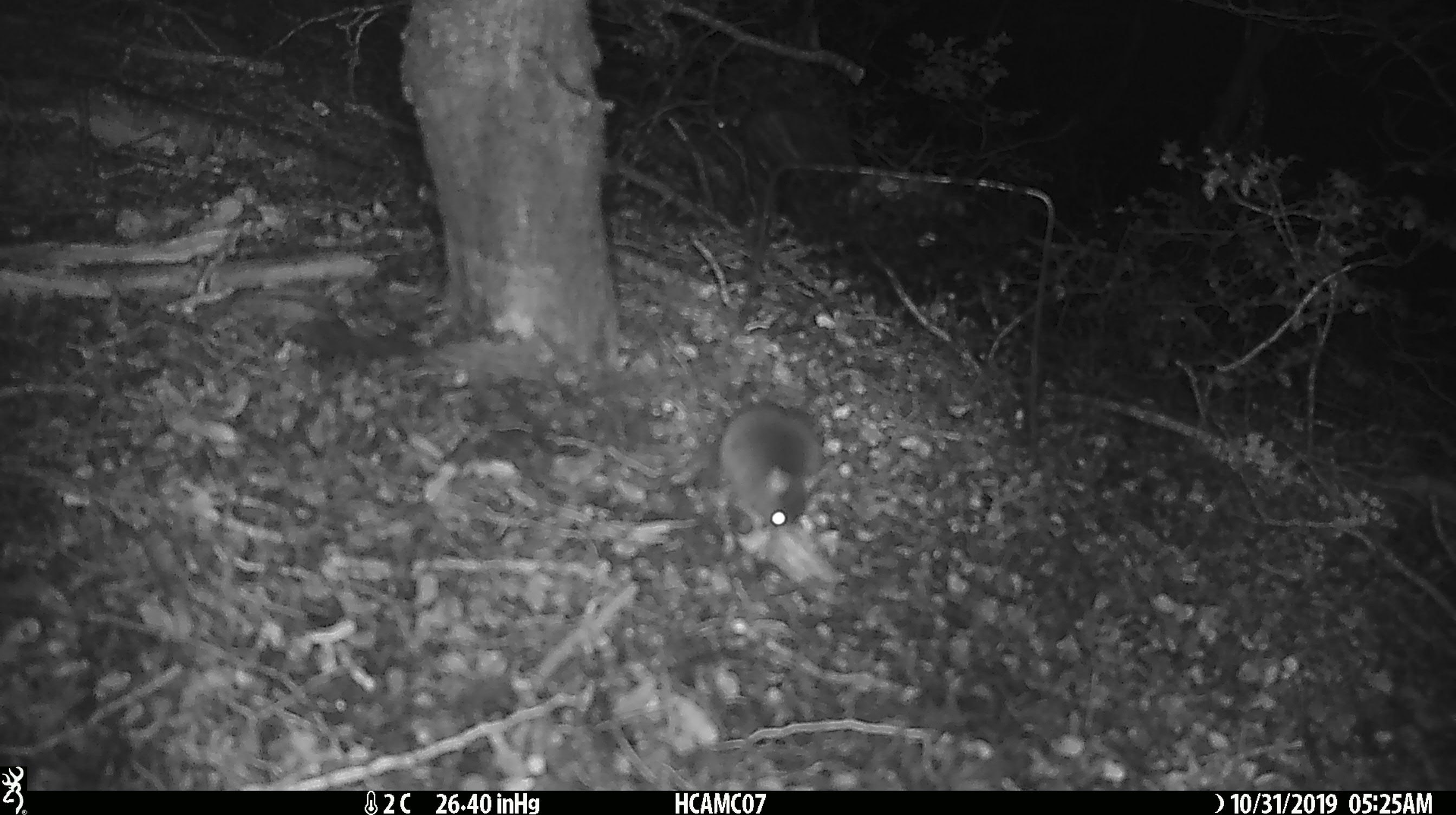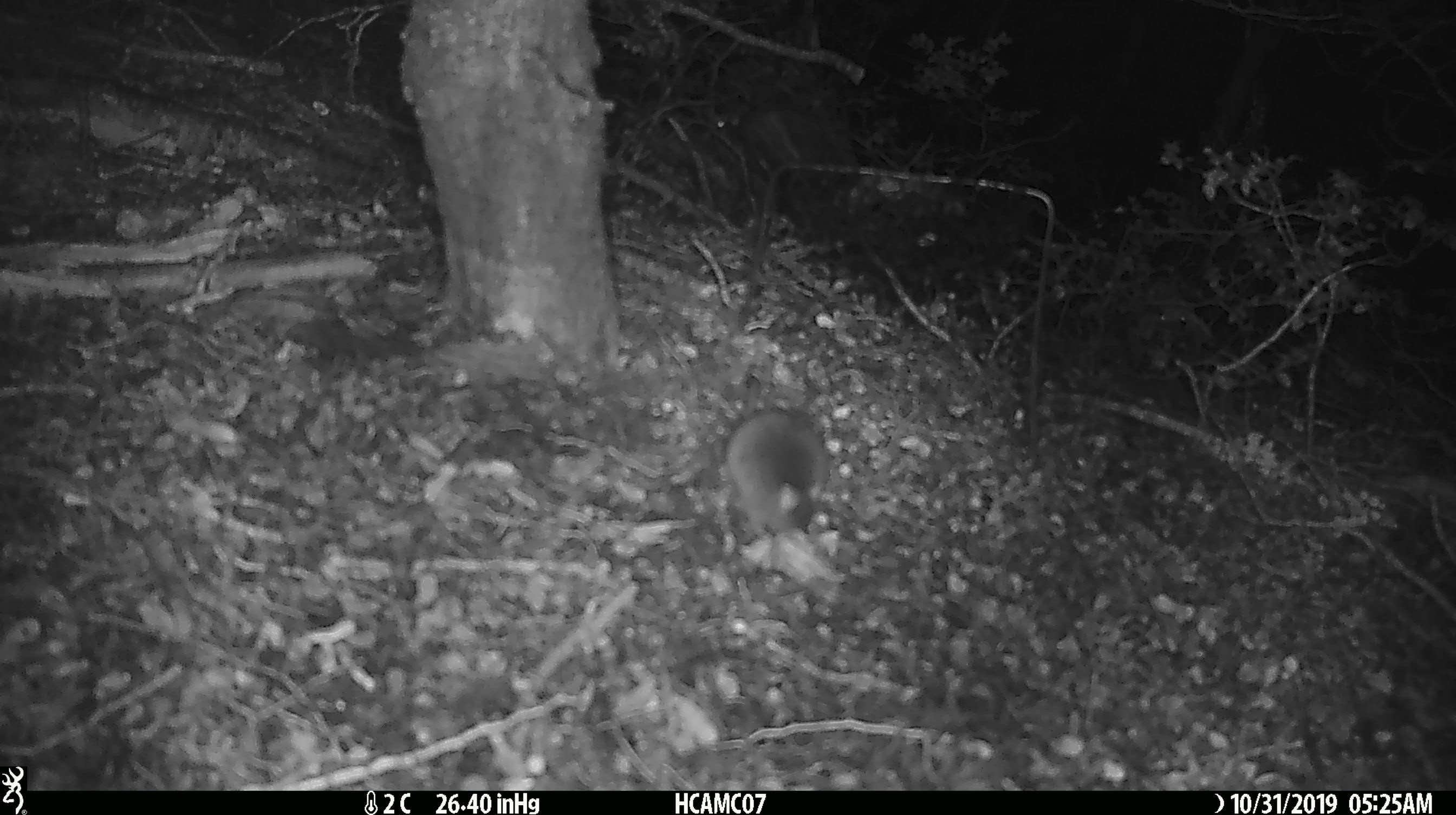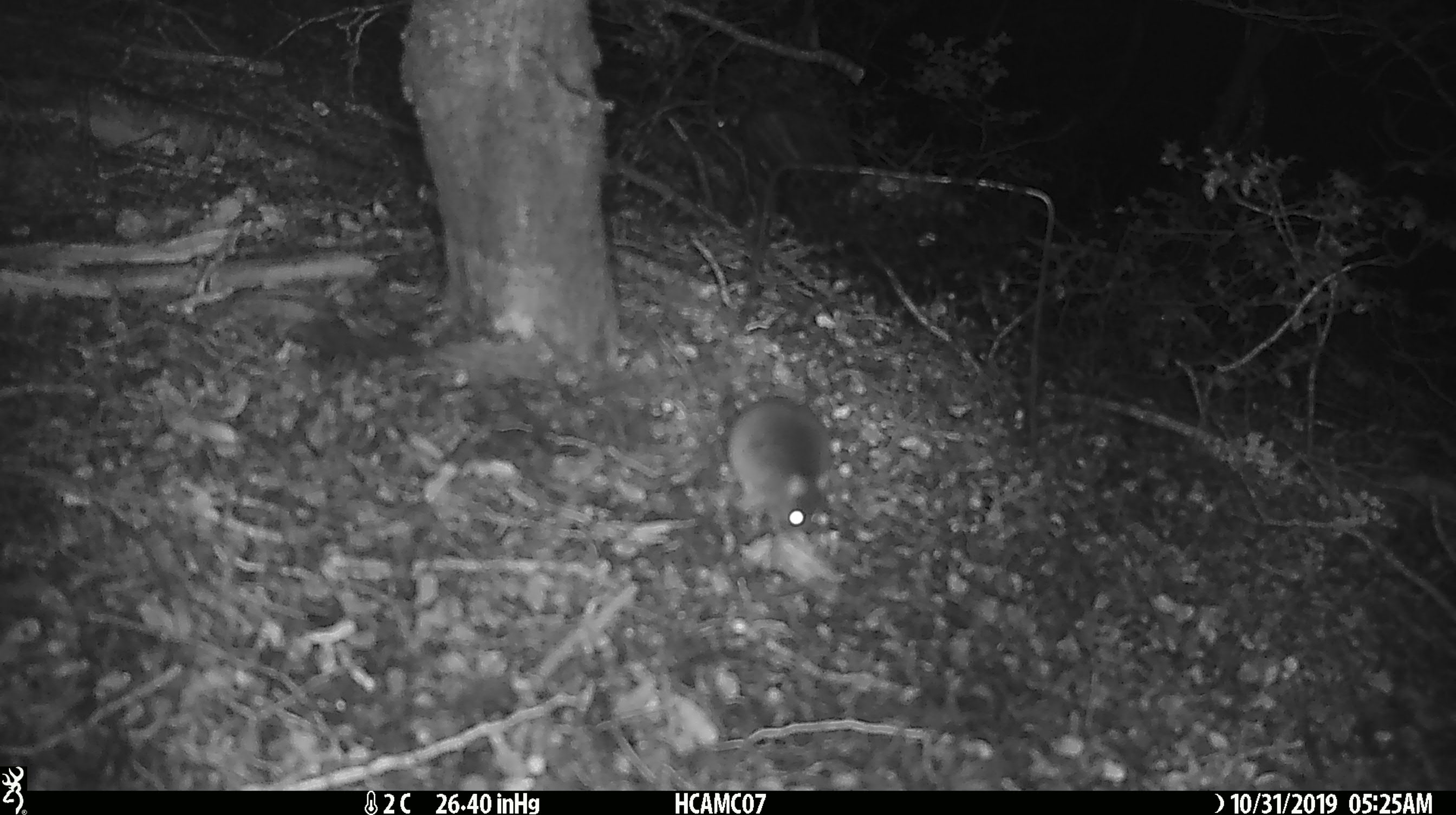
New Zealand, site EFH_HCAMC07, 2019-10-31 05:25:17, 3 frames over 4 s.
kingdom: Animalia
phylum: Chordata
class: Mammalia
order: Rodentia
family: Muridae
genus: Mus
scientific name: Mus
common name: mouse